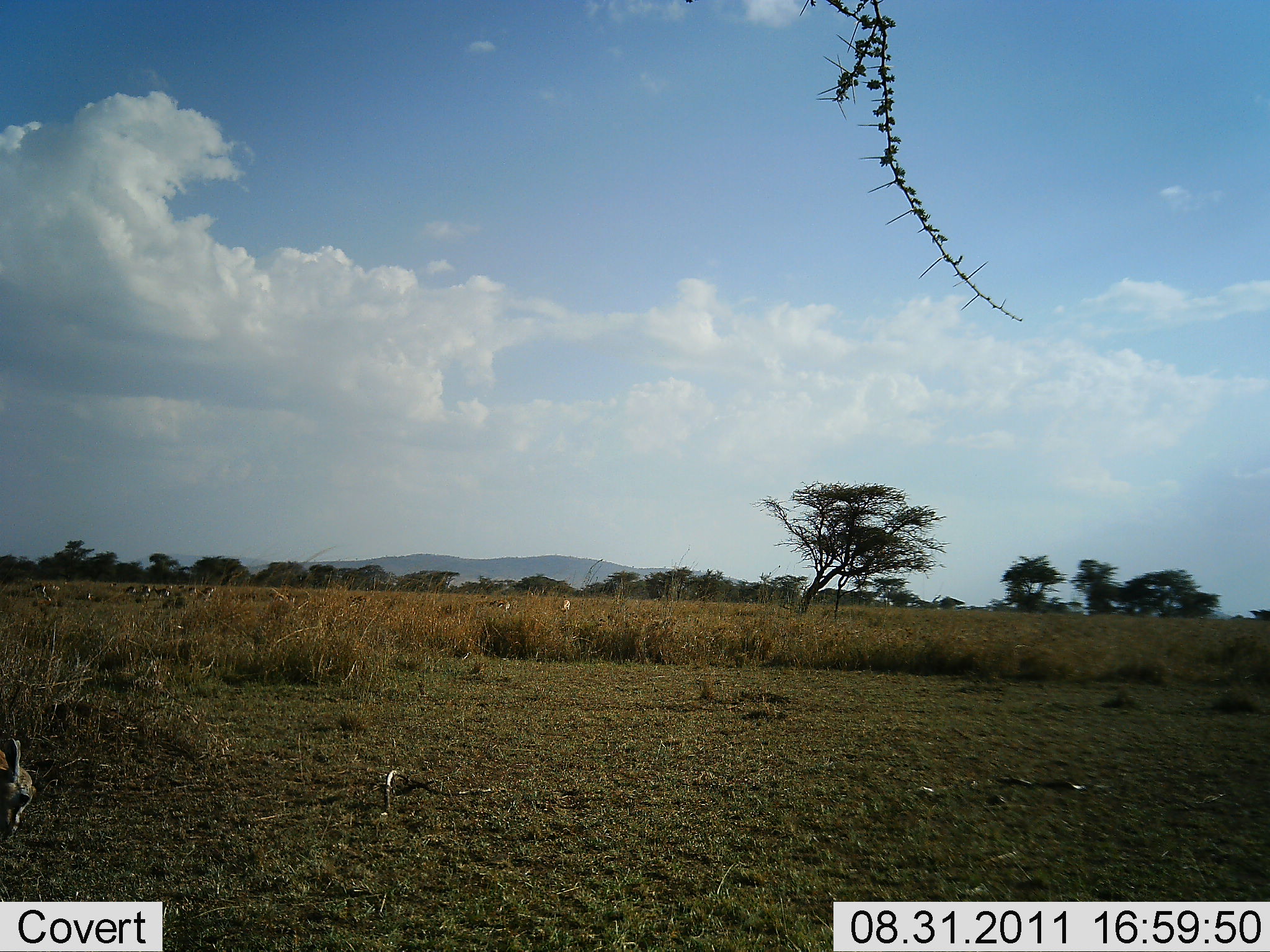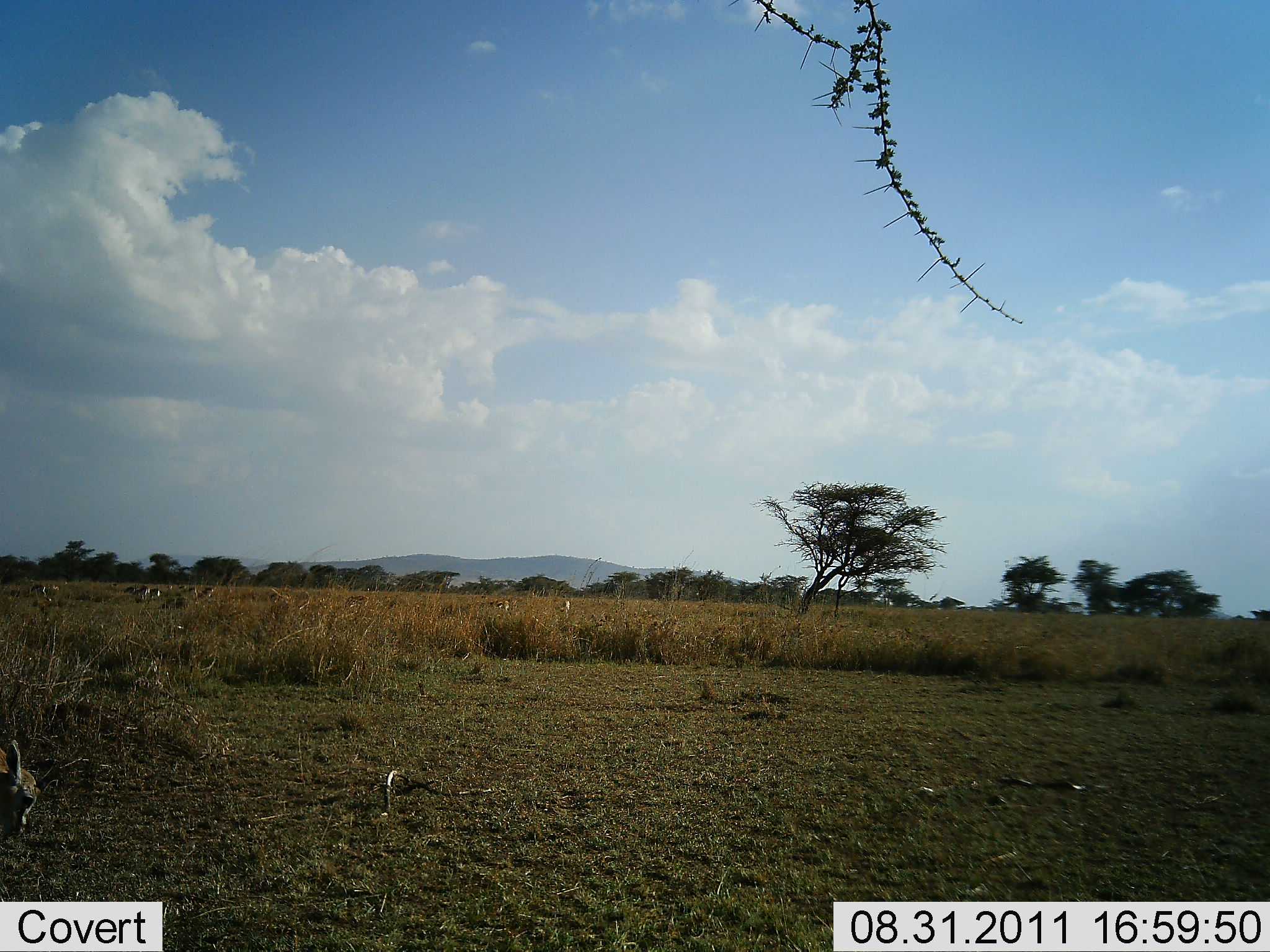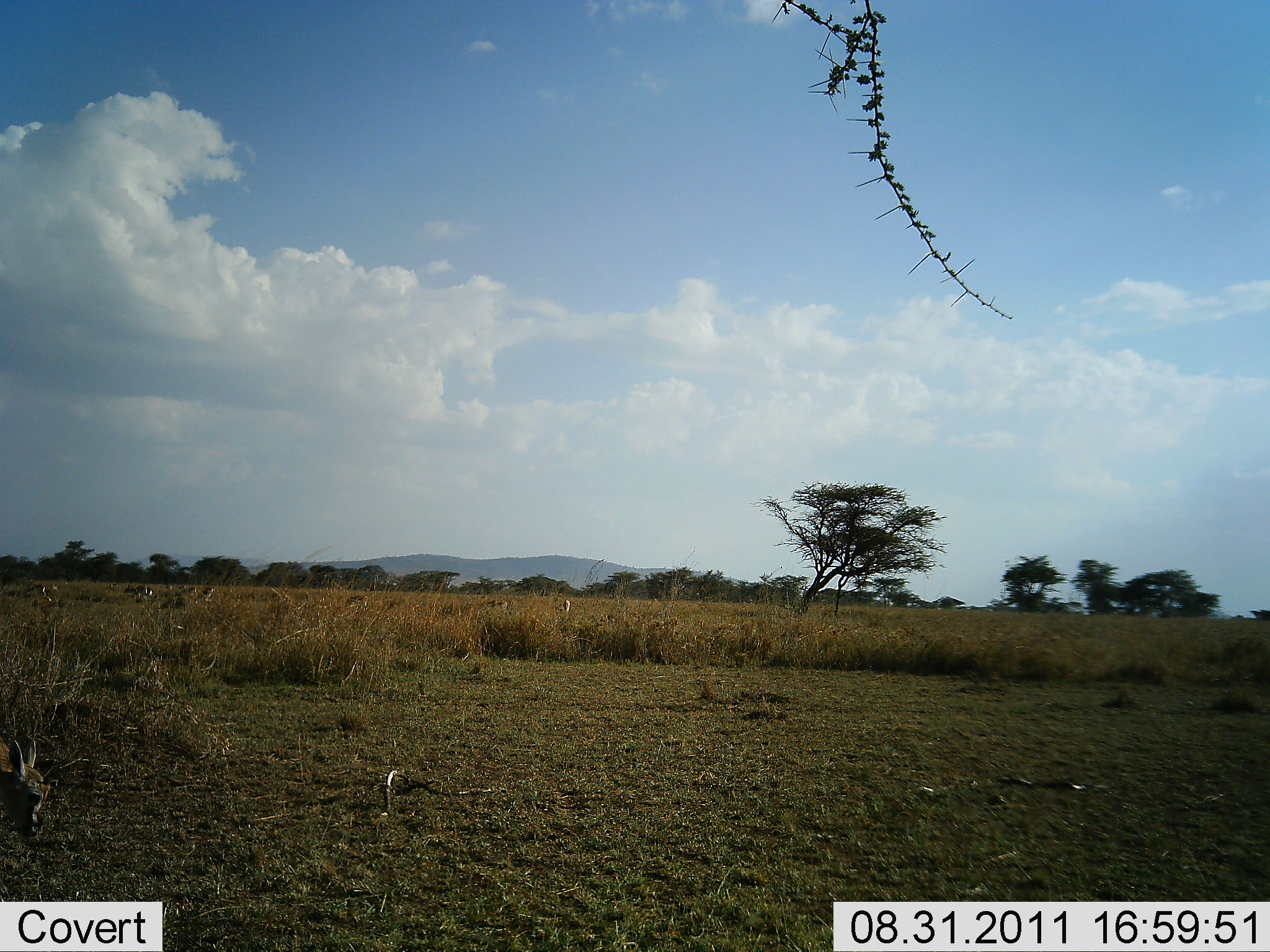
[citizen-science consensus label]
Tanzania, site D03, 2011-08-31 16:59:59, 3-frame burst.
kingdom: Animalia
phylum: Chordata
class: Mammalia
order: Artiodactyla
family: Bovidae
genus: Eudorcas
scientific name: Eudorcas thomsonii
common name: thomson's gazelle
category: gazellethomsons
Gazellethomsons (thomson's gazelle) (Eudorcas thomsonii), count 1. Behavior (volunteer vote fractions): standing 60%, resting 0%, moving 40%, interacting 0%. Young present (vote fraction): 10%. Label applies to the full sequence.